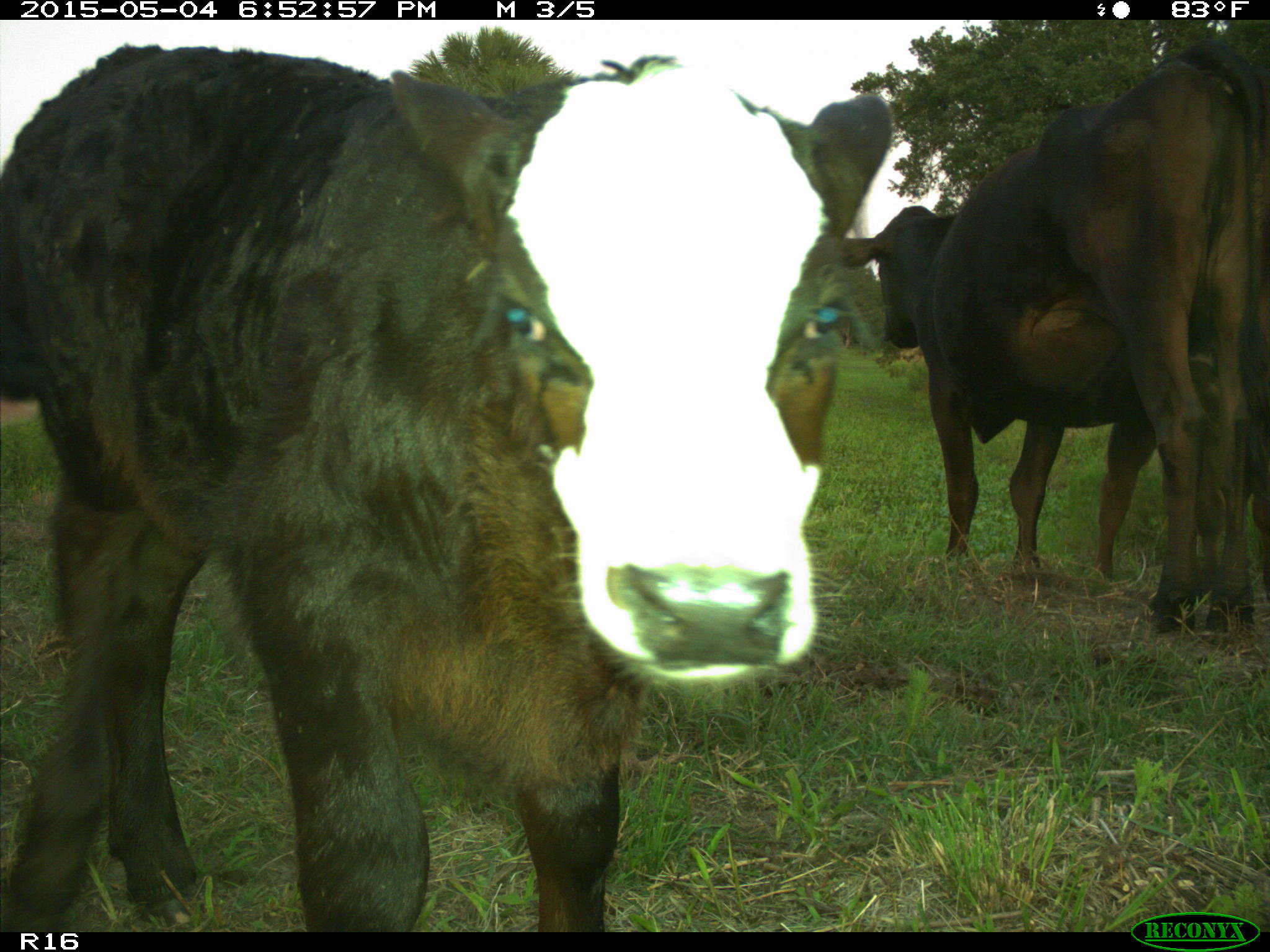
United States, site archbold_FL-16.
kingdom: Animalia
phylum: Chordata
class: Mammalia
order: Artiodactyla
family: Bovidae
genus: Bos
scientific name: Bos taurus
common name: domestic cow